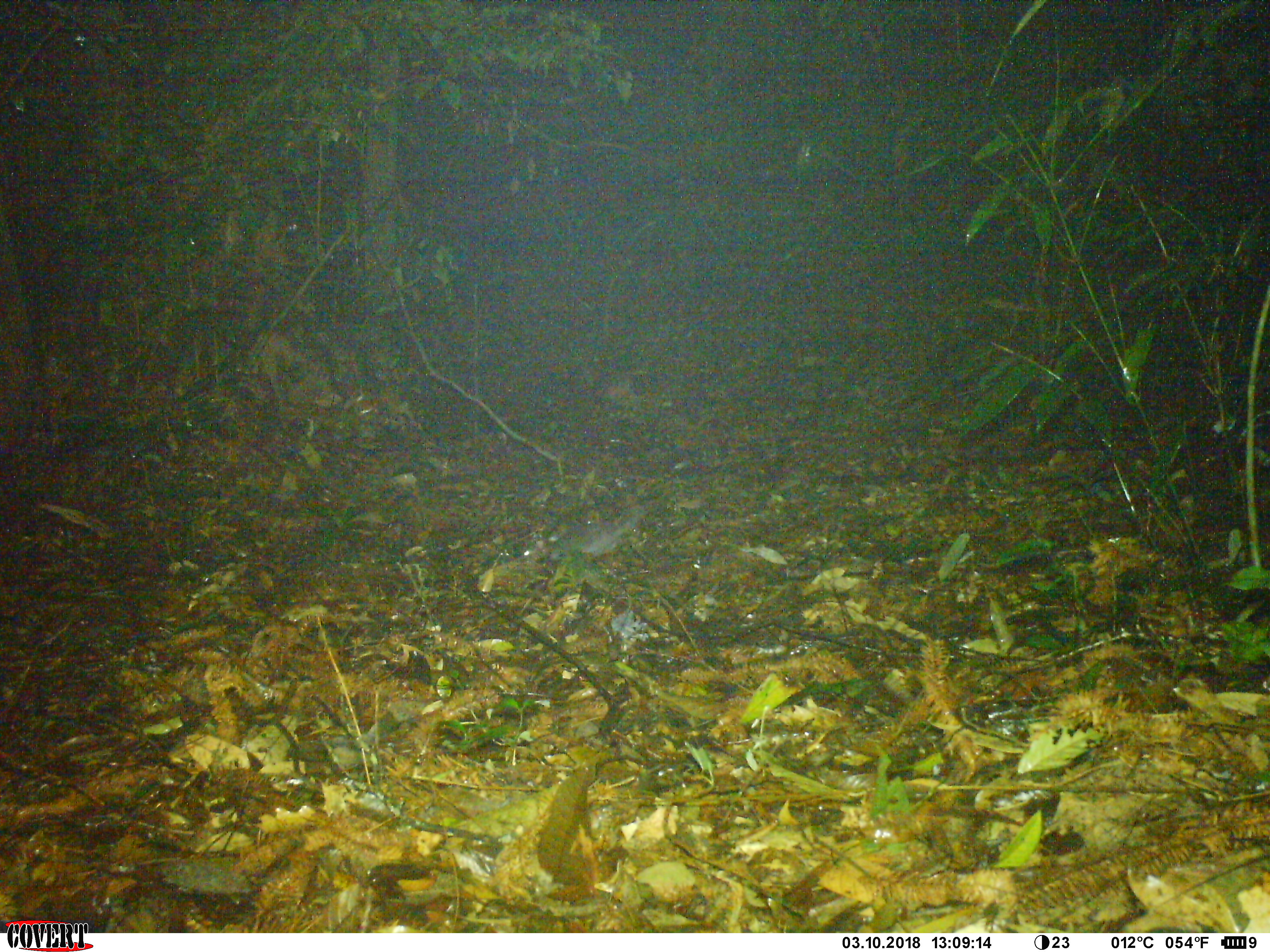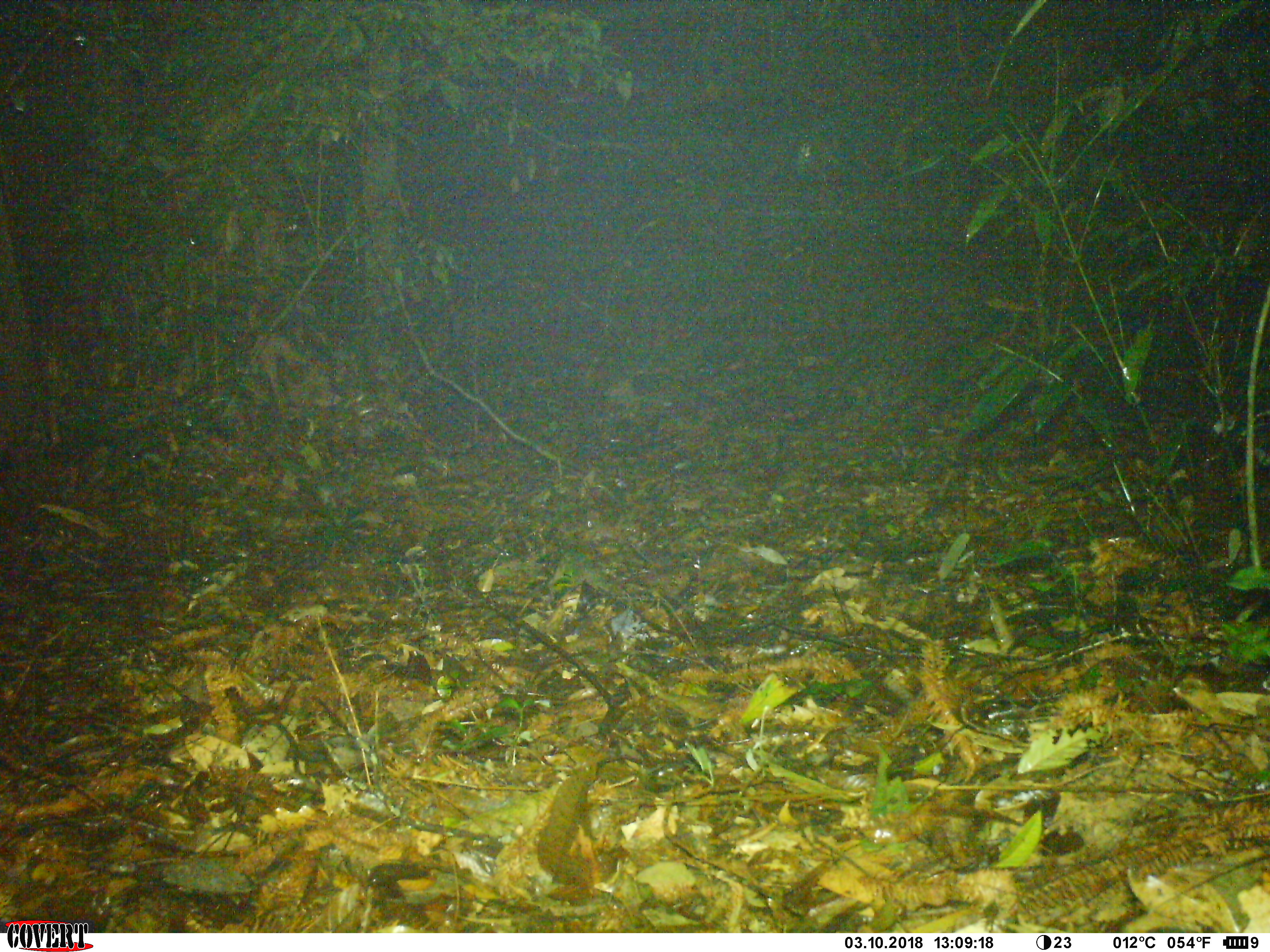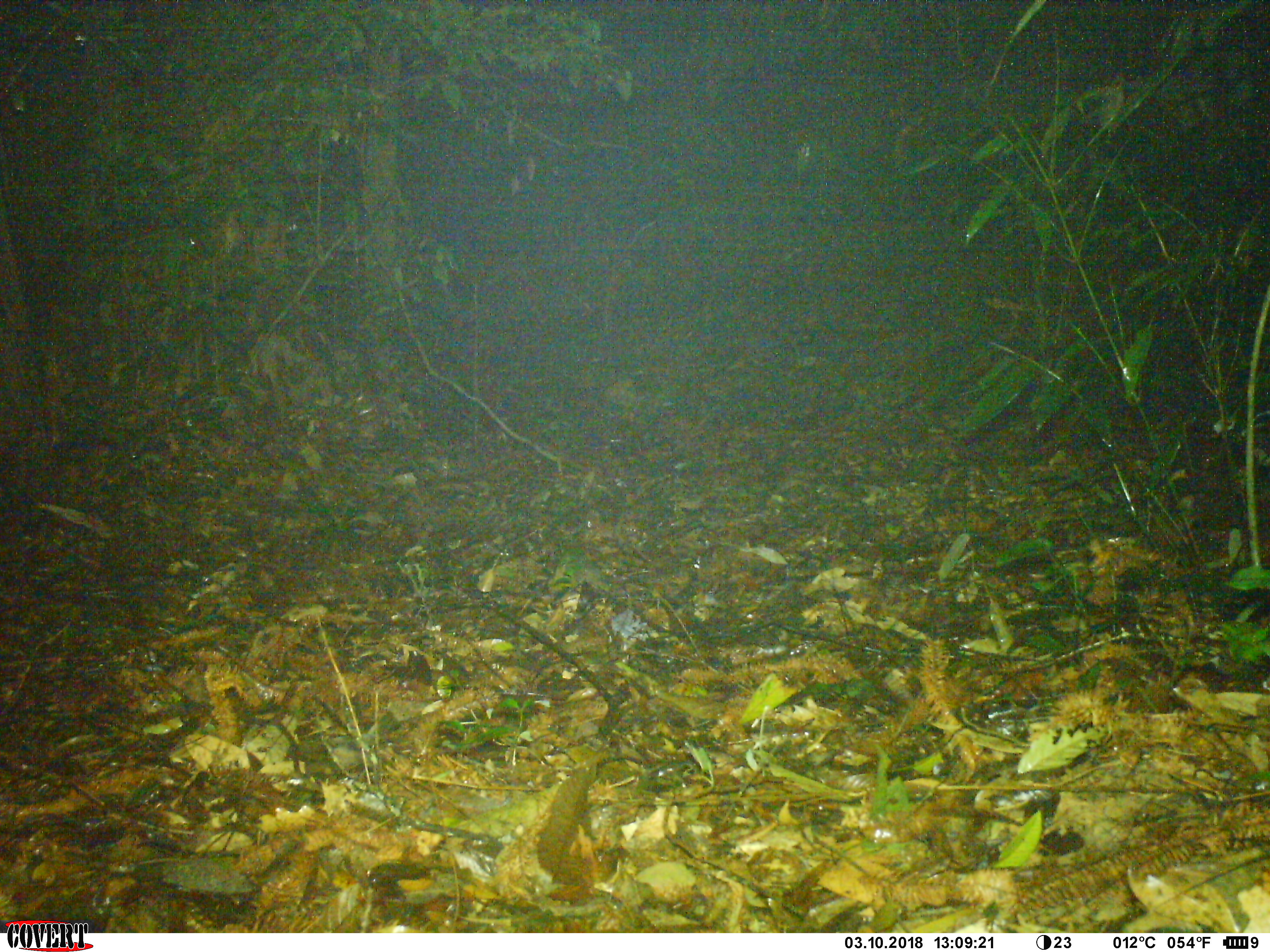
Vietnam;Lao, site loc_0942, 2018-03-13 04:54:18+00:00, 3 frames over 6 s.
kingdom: Animalia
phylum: Chordata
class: Mammalia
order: Carnivora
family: Mustelidae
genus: Melogale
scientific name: Melogale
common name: ferret badger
Ferret badger (Melogale). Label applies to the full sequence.